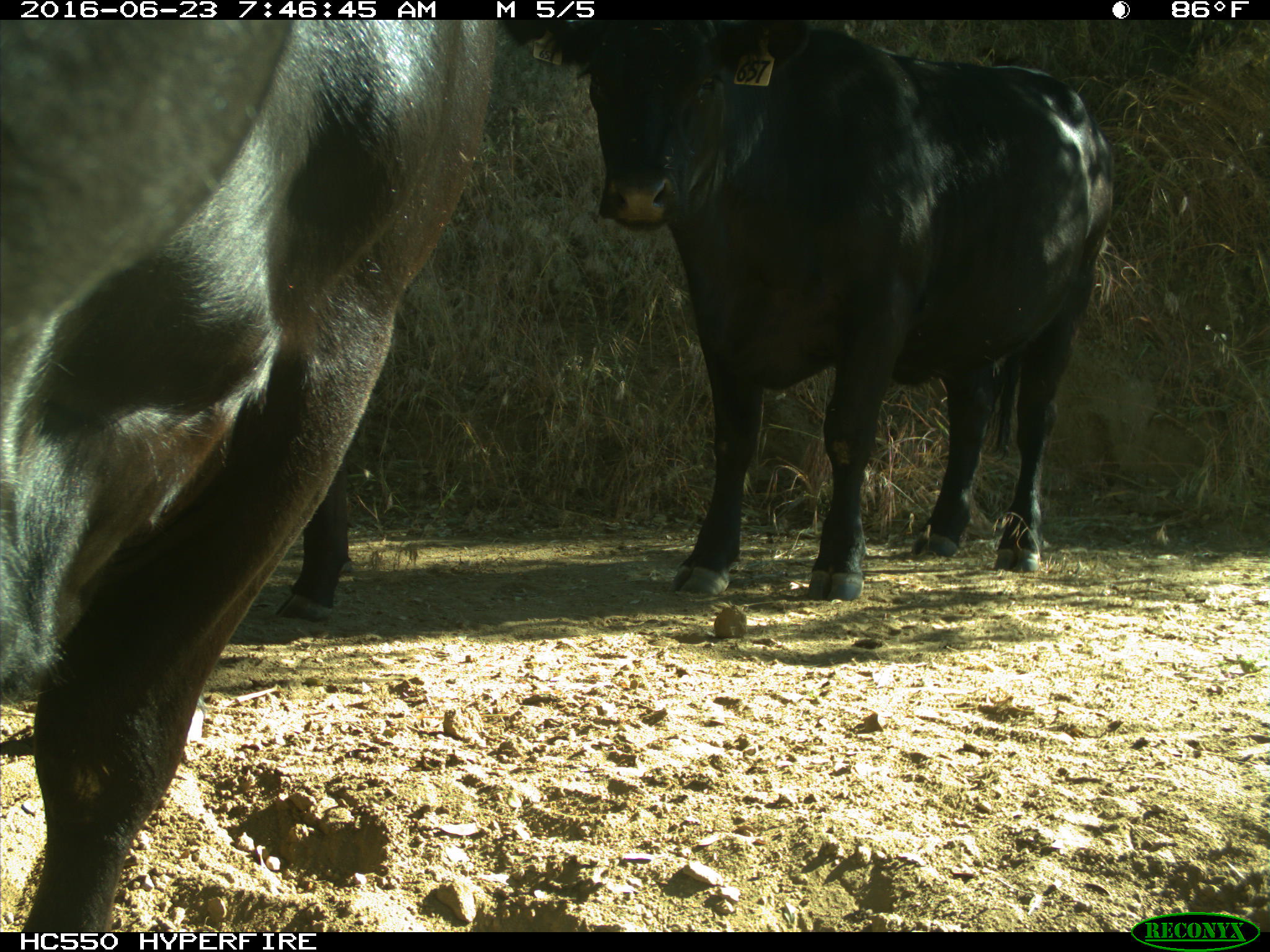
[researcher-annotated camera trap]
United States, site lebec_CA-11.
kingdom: Animalia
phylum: Chordata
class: Mammalia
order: Artiodactyla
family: Bovidae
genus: Bos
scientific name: Bos taurus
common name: domestic cow